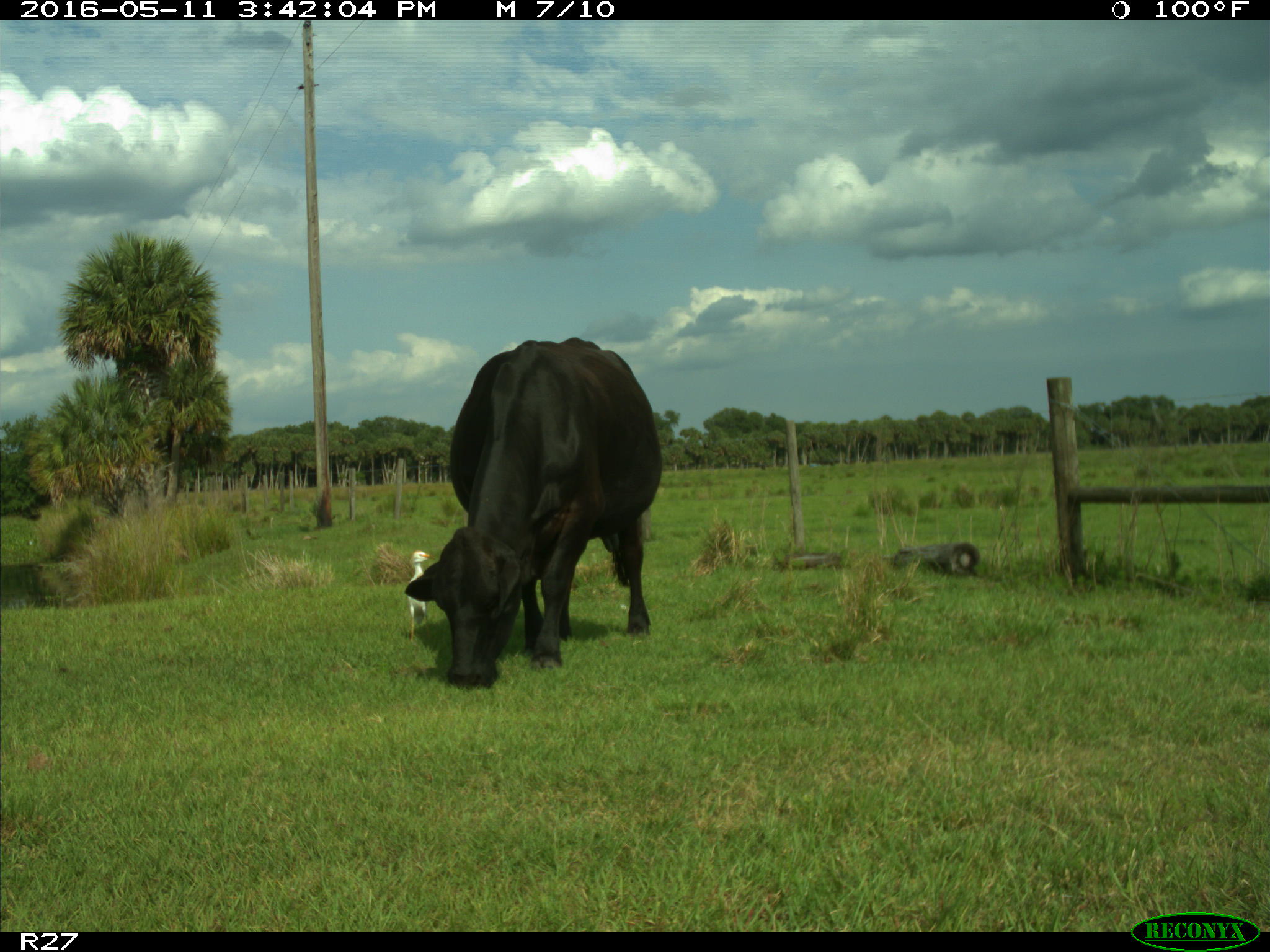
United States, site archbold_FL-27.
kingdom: Animalia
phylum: Chordata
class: Mammalia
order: Artiodactyla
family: Bovidae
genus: Bos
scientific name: Bos taurus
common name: domestic cow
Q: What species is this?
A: Bos taurus (domestic cow).